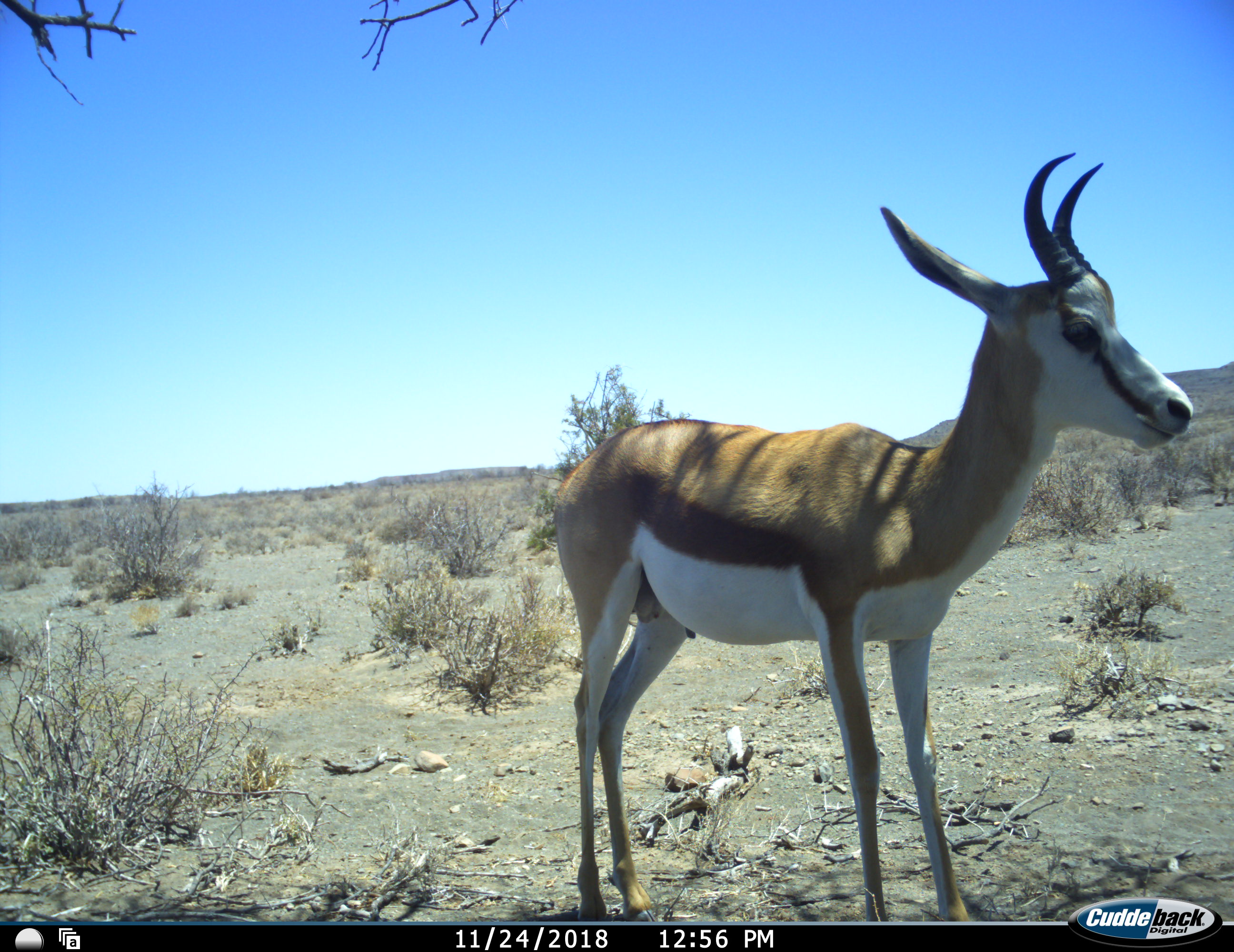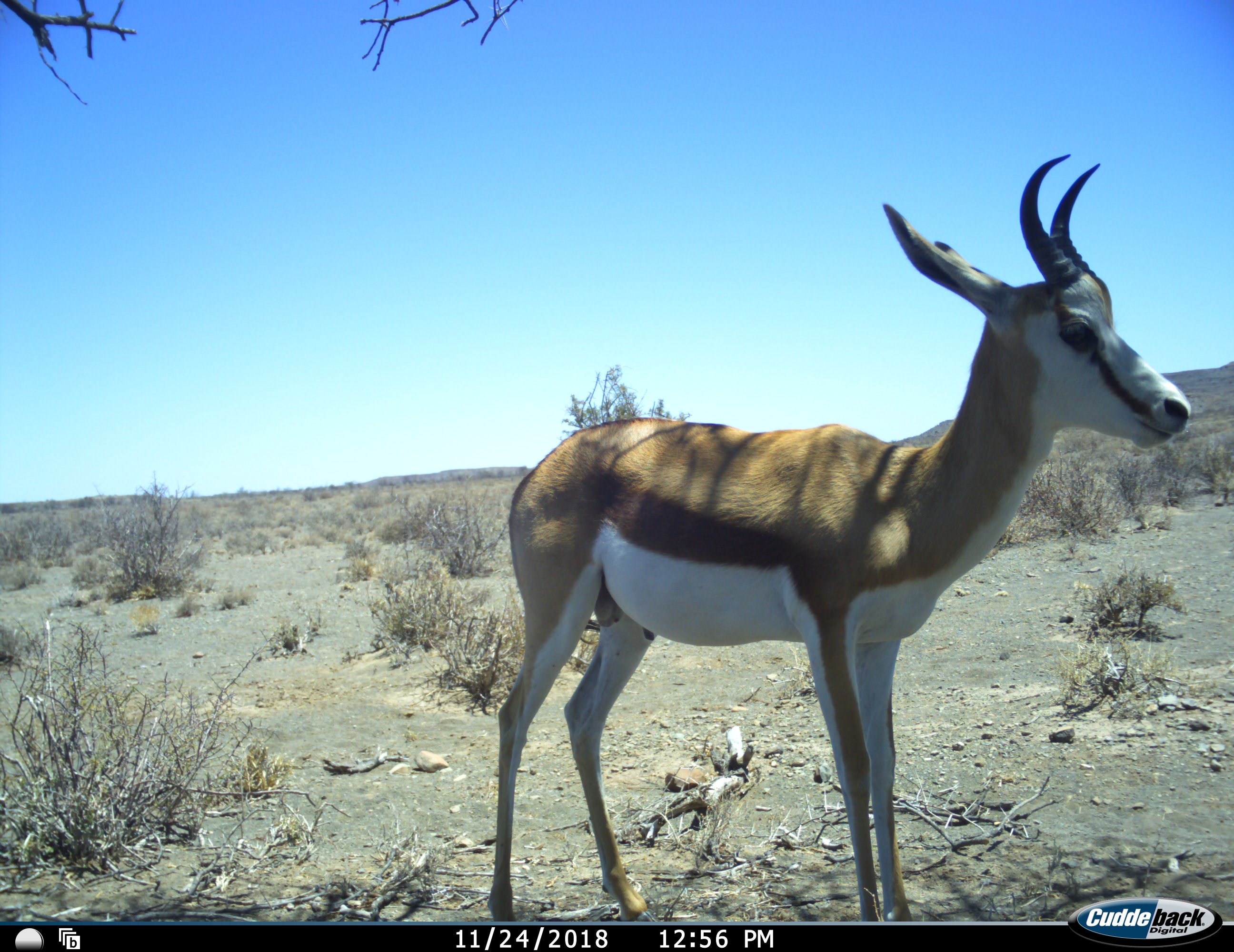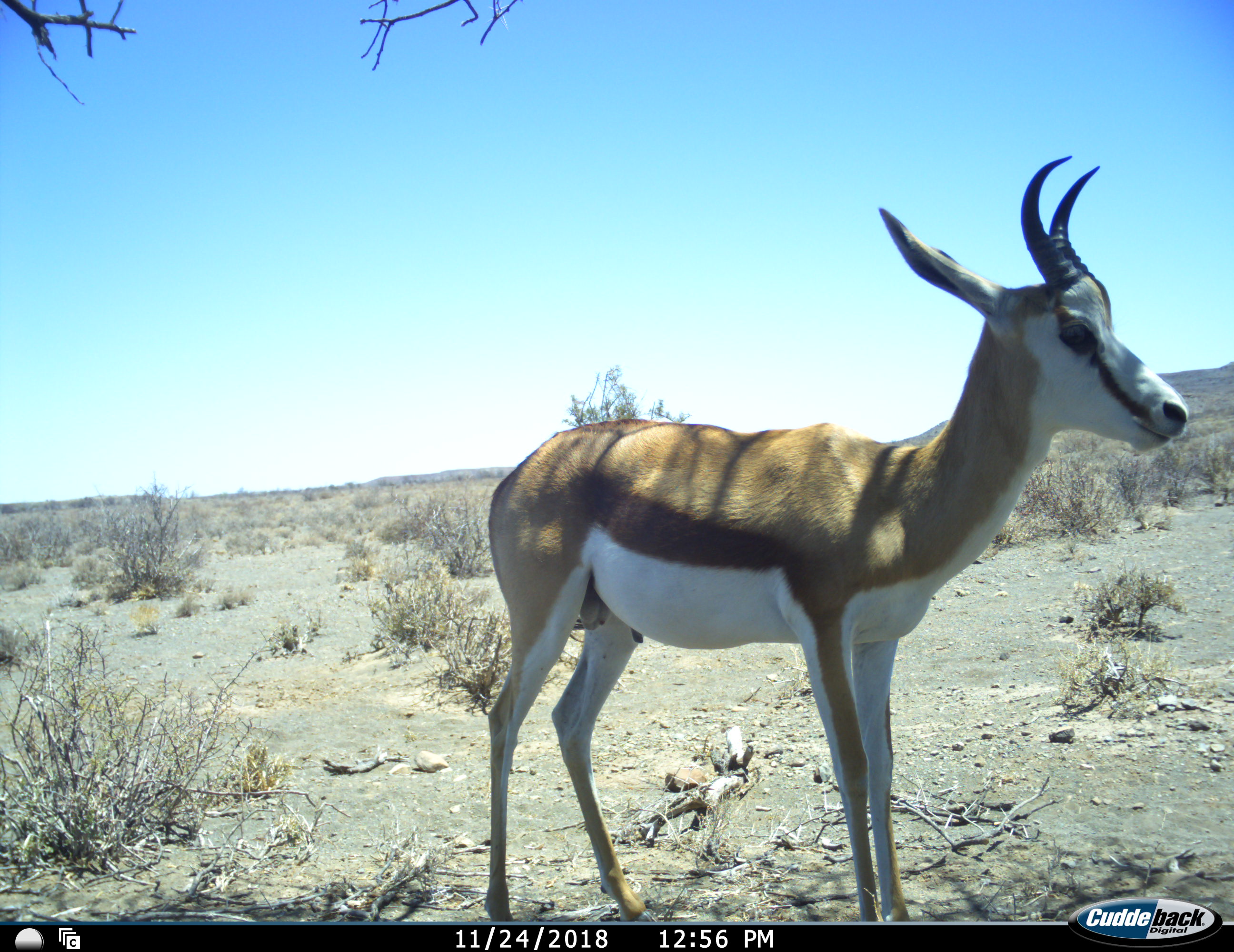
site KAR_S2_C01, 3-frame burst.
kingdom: Animalia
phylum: Chordata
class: Mammalia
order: Artiodactyla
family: Bovidae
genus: Antidorcas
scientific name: Antidorcas marsupialis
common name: springbok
Springbok (Antidorcas marsupialis), count 1. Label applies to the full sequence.